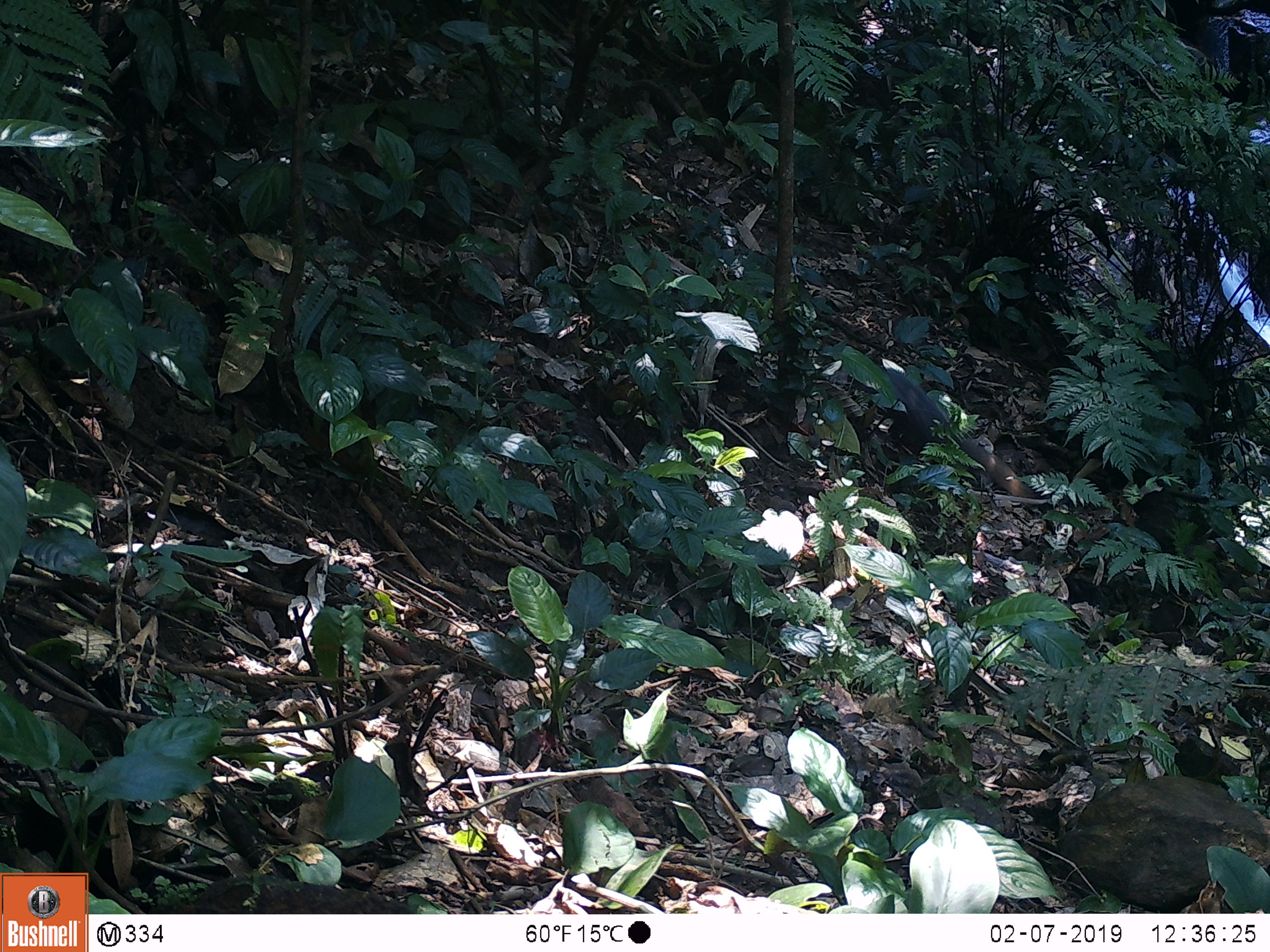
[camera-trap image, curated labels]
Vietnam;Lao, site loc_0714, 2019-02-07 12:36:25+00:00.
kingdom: Animalia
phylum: Chordata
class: Mammalia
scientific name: Mammalia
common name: mammal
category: unidentified small mammal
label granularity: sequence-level